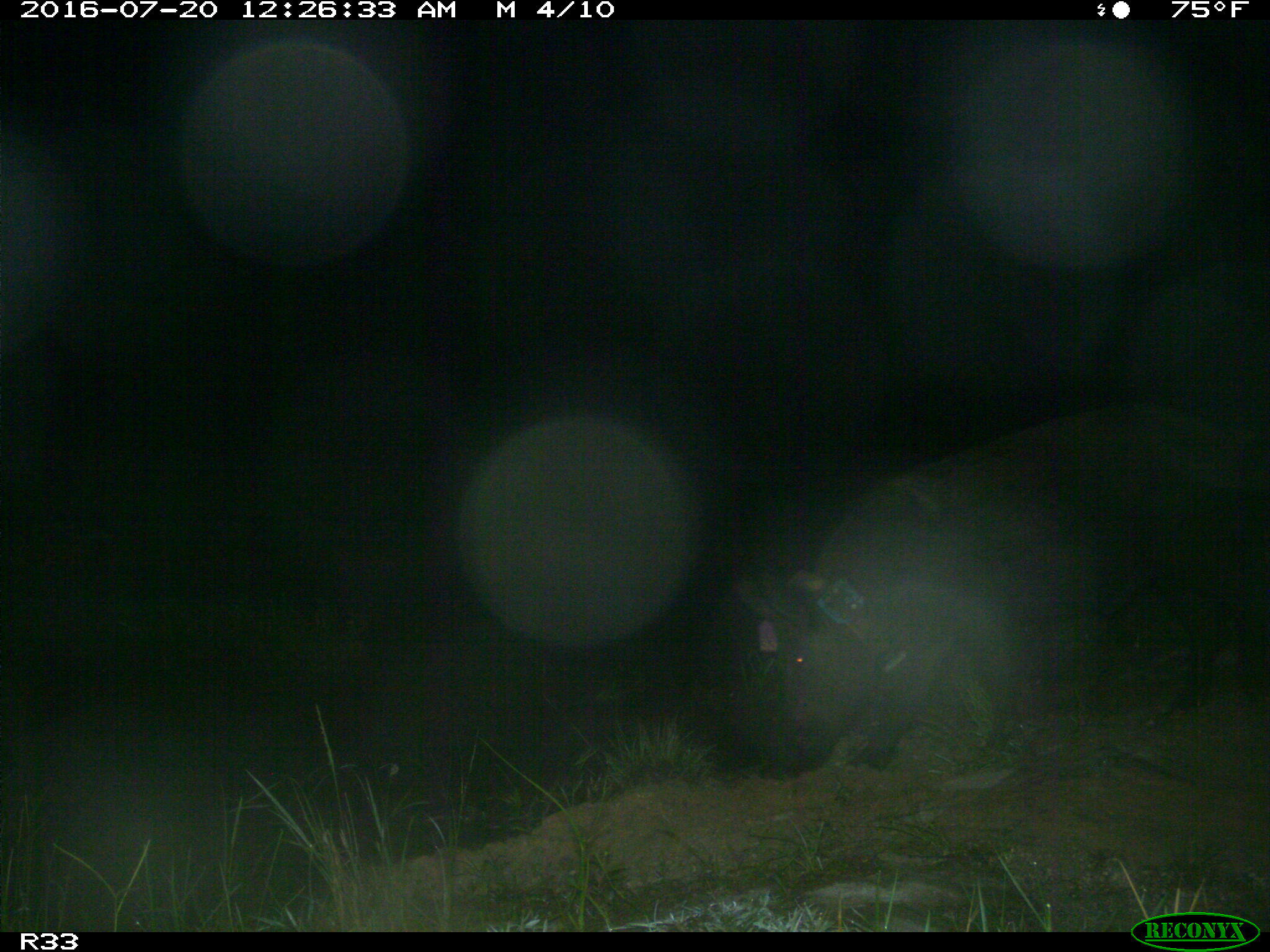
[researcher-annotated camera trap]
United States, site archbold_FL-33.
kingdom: Animalia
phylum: Chordata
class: Mammalia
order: Artiodactyla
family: Suidae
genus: Sus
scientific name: Sus scrofa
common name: wild boar